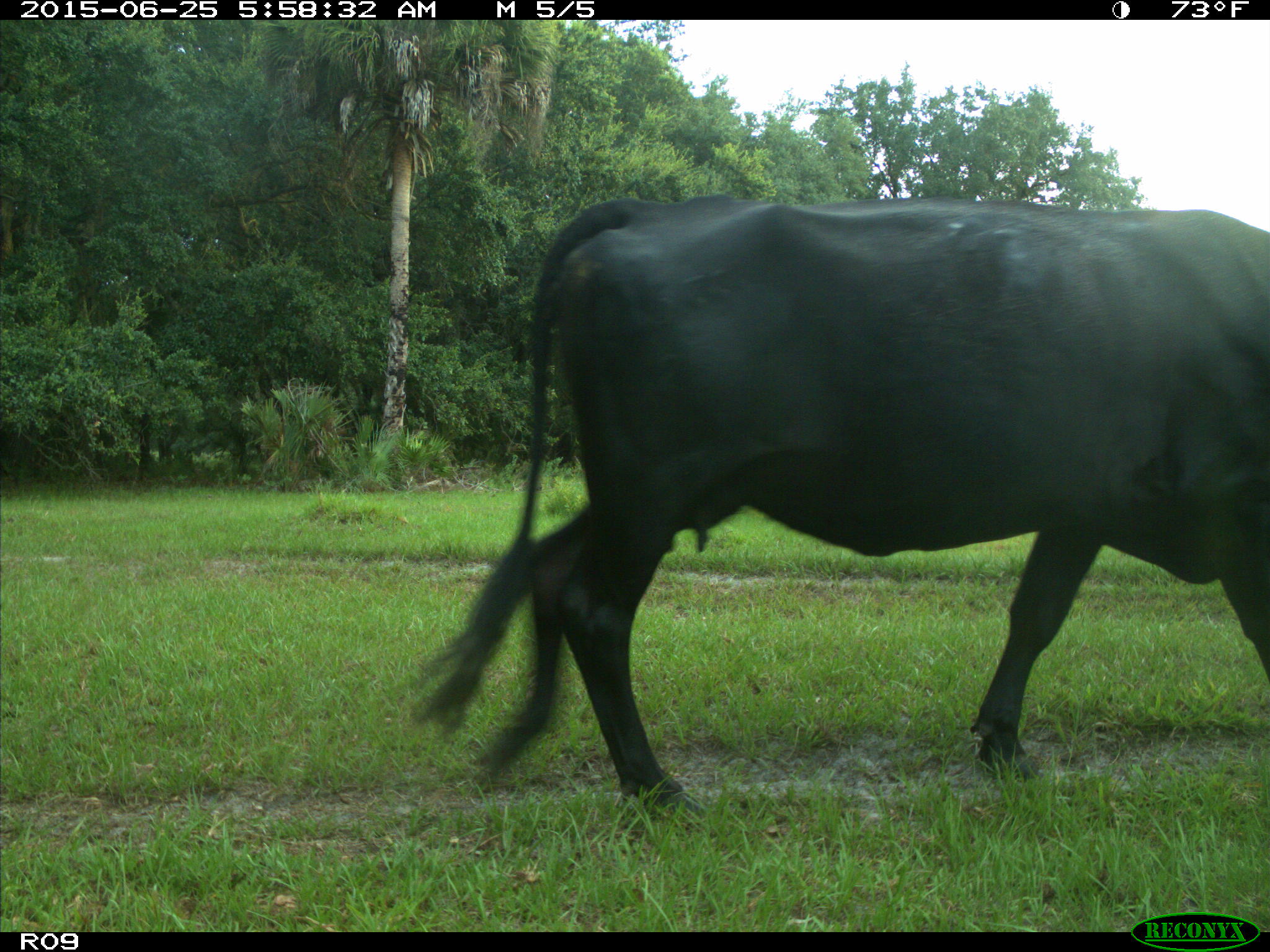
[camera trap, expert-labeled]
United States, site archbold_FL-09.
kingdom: Animalia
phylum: Chordata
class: Mammalia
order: Artiodactyla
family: Bovidae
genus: Bos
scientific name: Bos taurus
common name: domestic cow